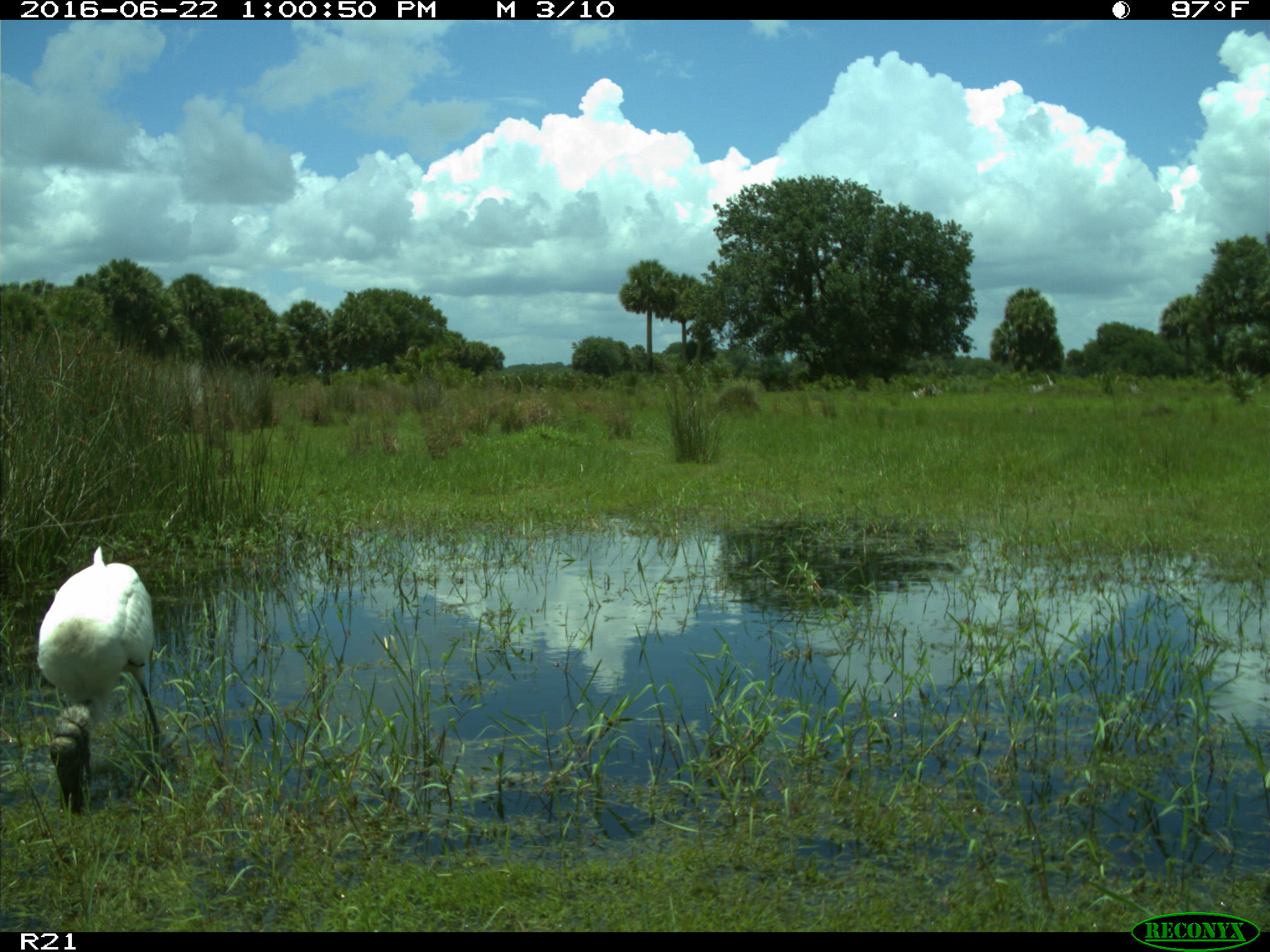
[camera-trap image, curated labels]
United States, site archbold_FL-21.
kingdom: Animalia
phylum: Chordata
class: Aves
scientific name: Aves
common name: birds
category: unidentified bird